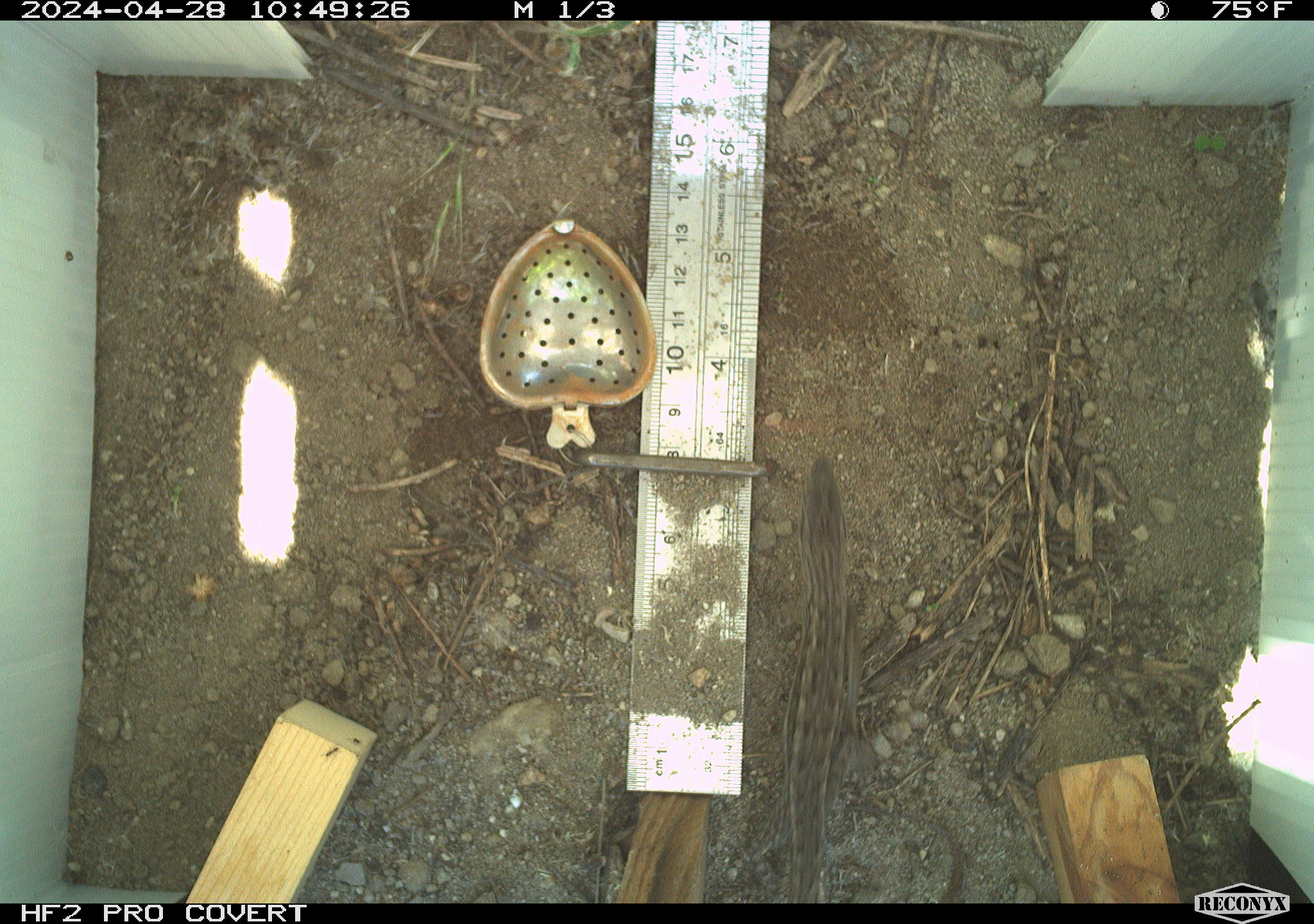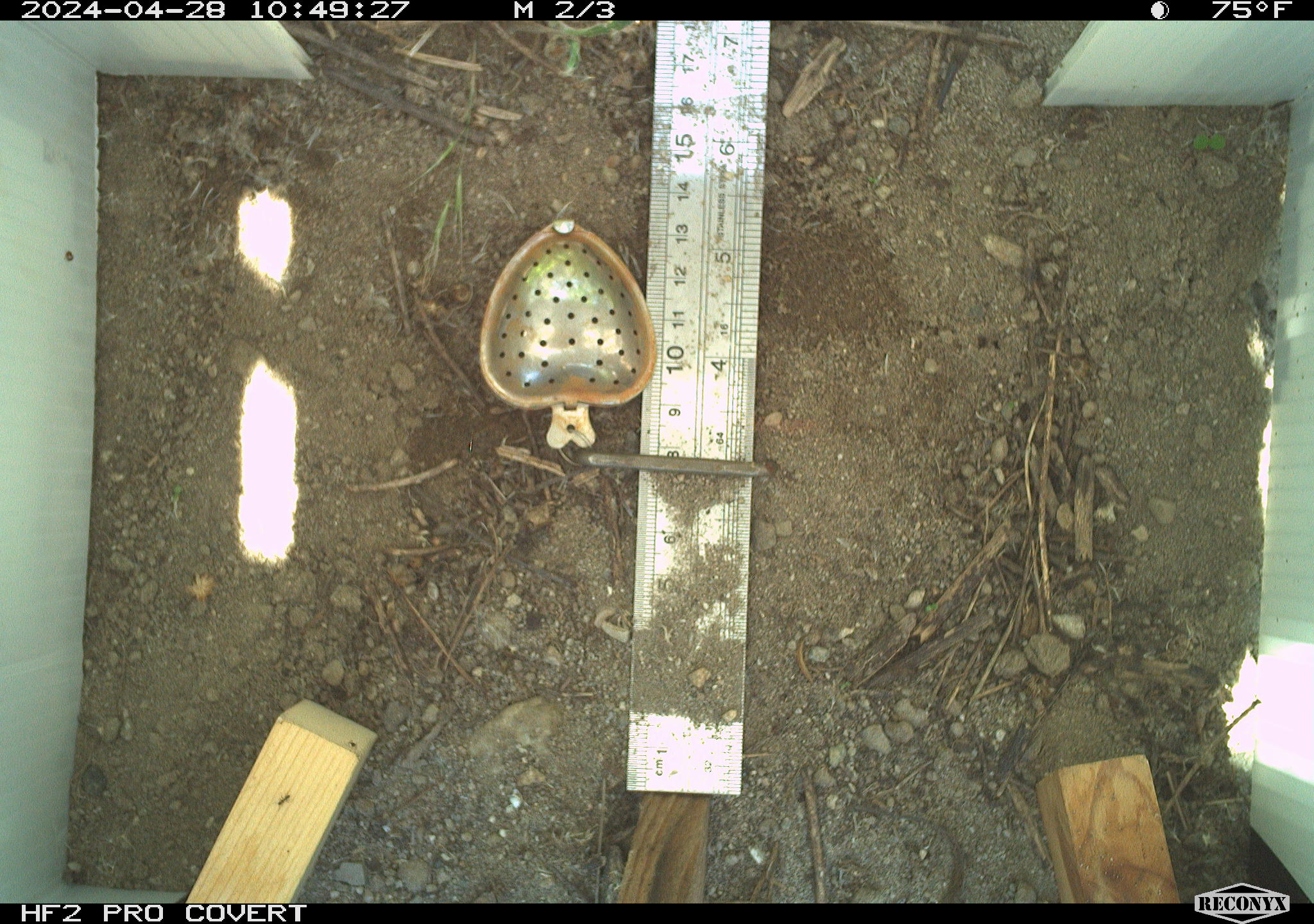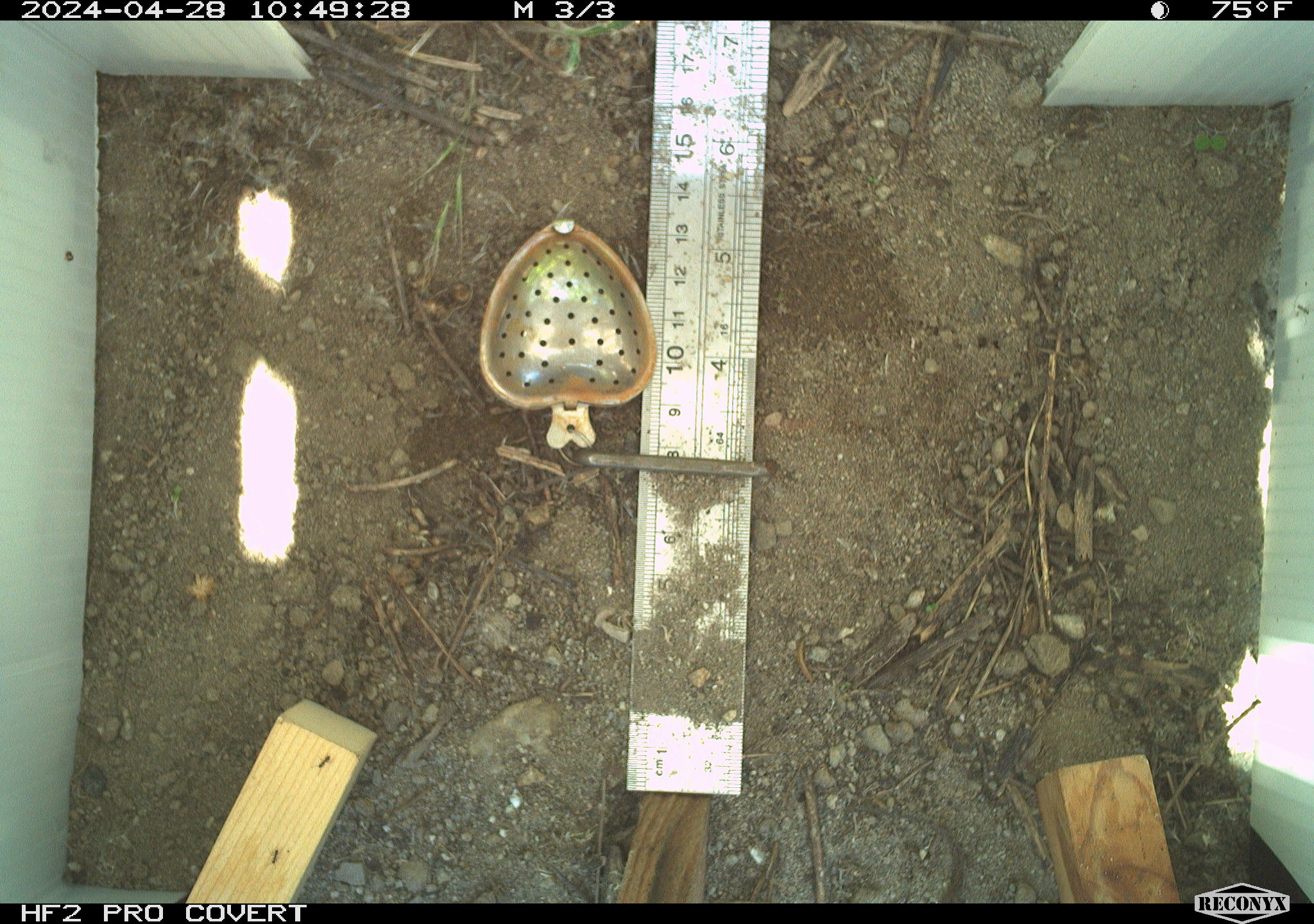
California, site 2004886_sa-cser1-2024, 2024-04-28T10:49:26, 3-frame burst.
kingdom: Animalia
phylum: Chordata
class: Reptilia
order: Squamata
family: Phrynosomatidae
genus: Sceloporus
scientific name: Sceloporus occidentalis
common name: western fence lizard